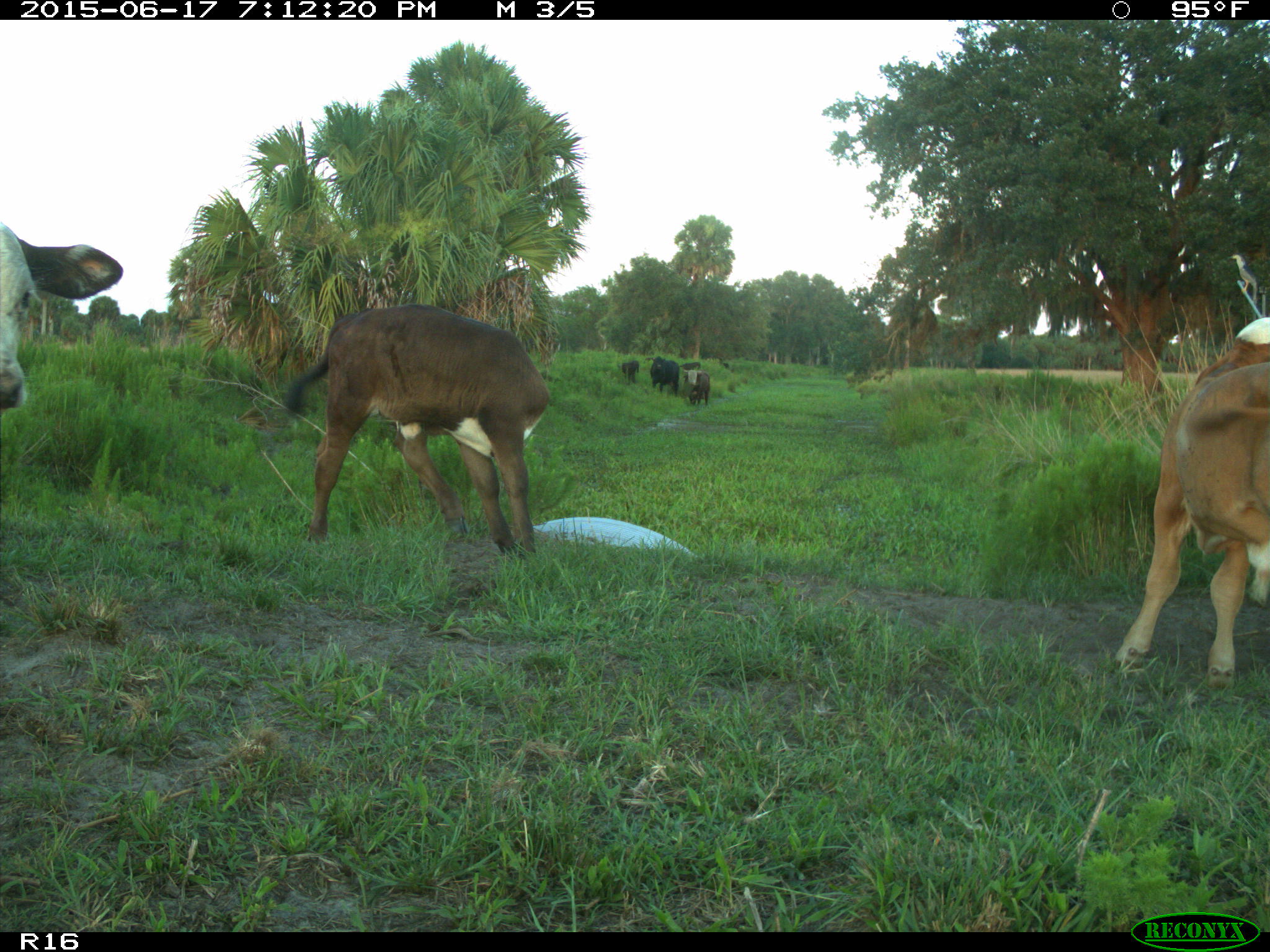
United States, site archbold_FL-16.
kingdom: Animalia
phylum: Chordata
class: Mammalia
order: Artiodactyla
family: Bovidae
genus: Bos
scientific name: Bos taurus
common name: domestic cow